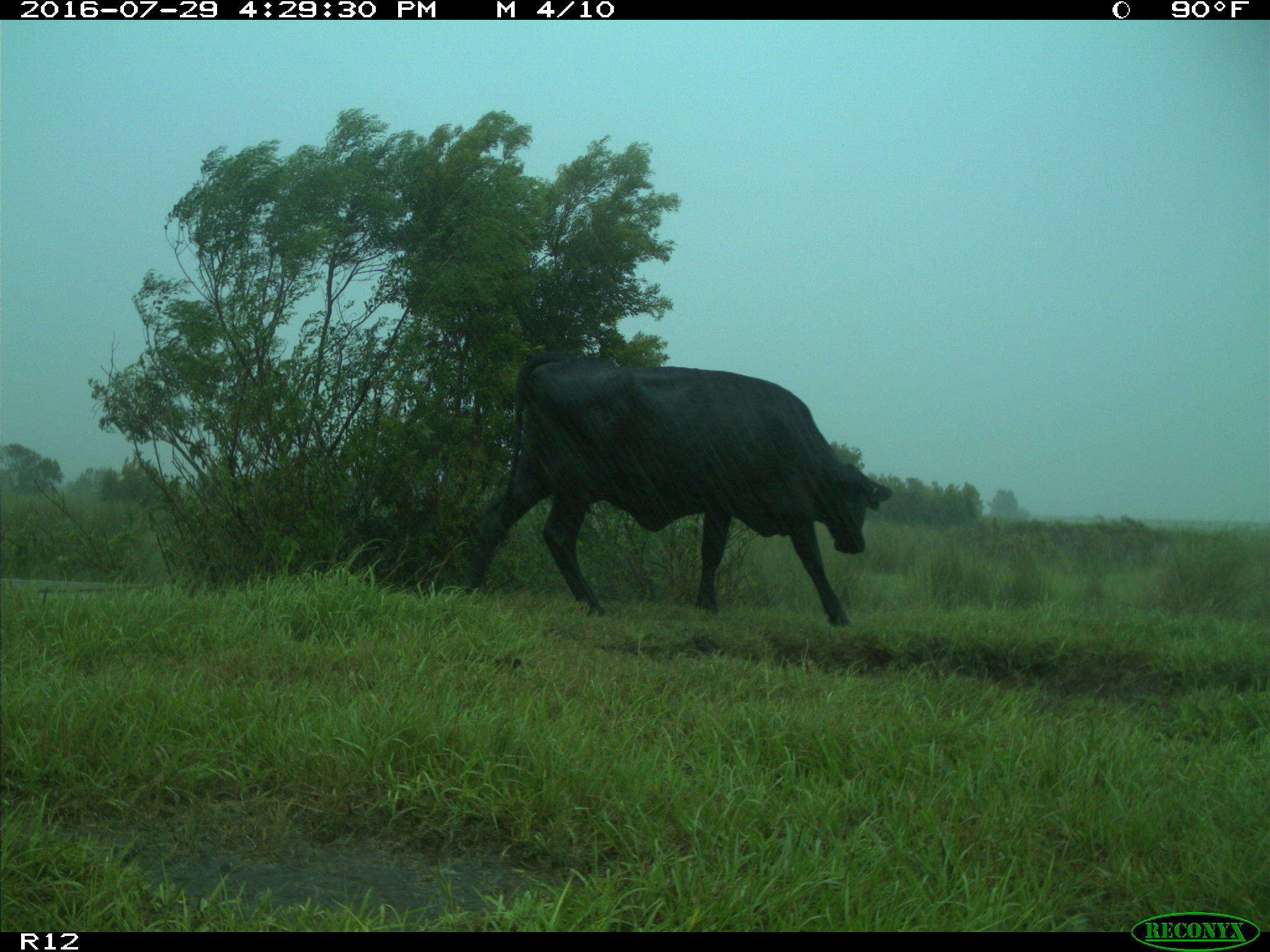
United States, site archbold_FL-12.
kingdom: Animalia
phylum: Chordata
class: Mammalia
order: Artiodactyla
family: Bovidae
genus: Bos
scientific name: Bos taurus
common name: domestic cow